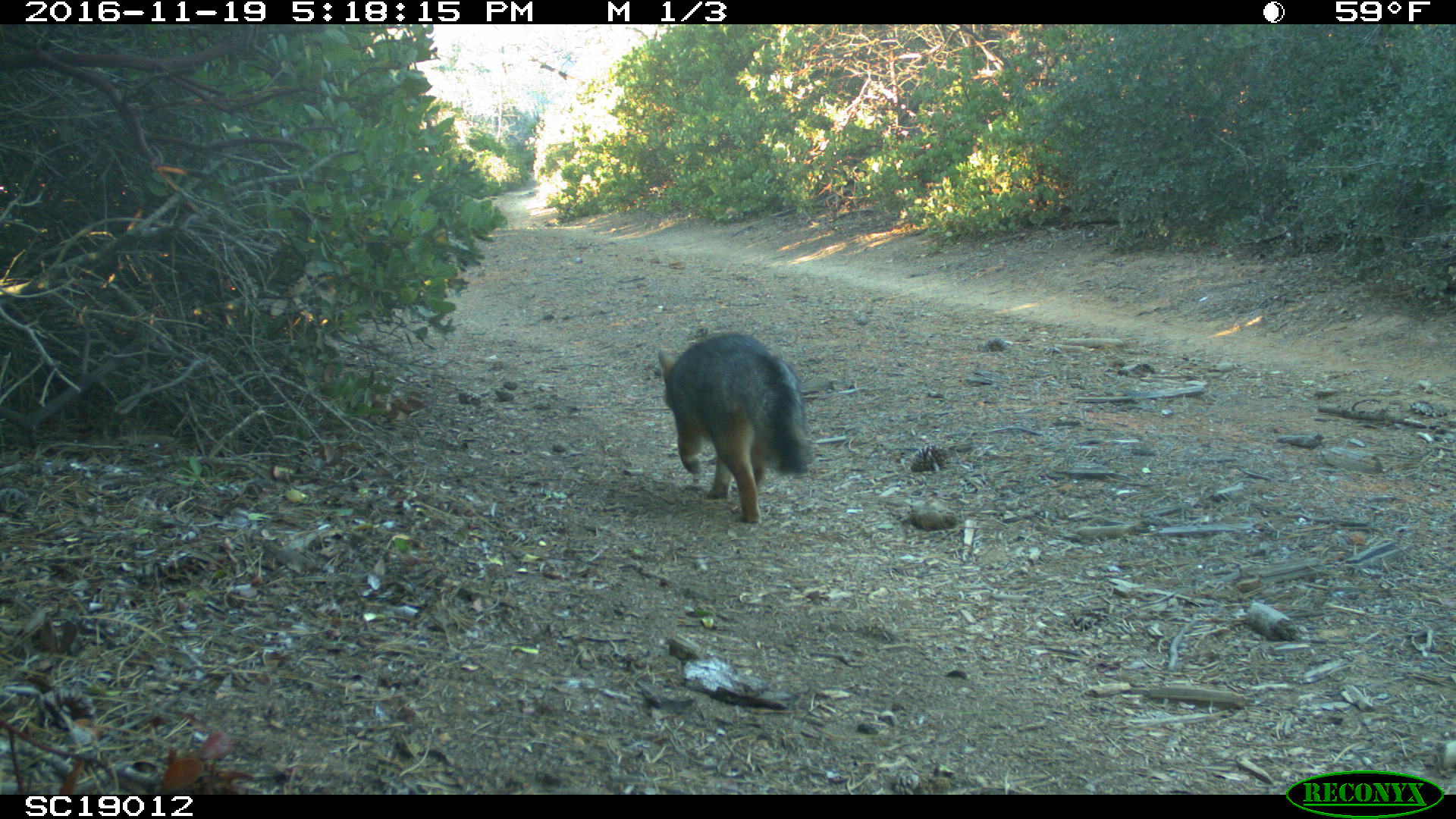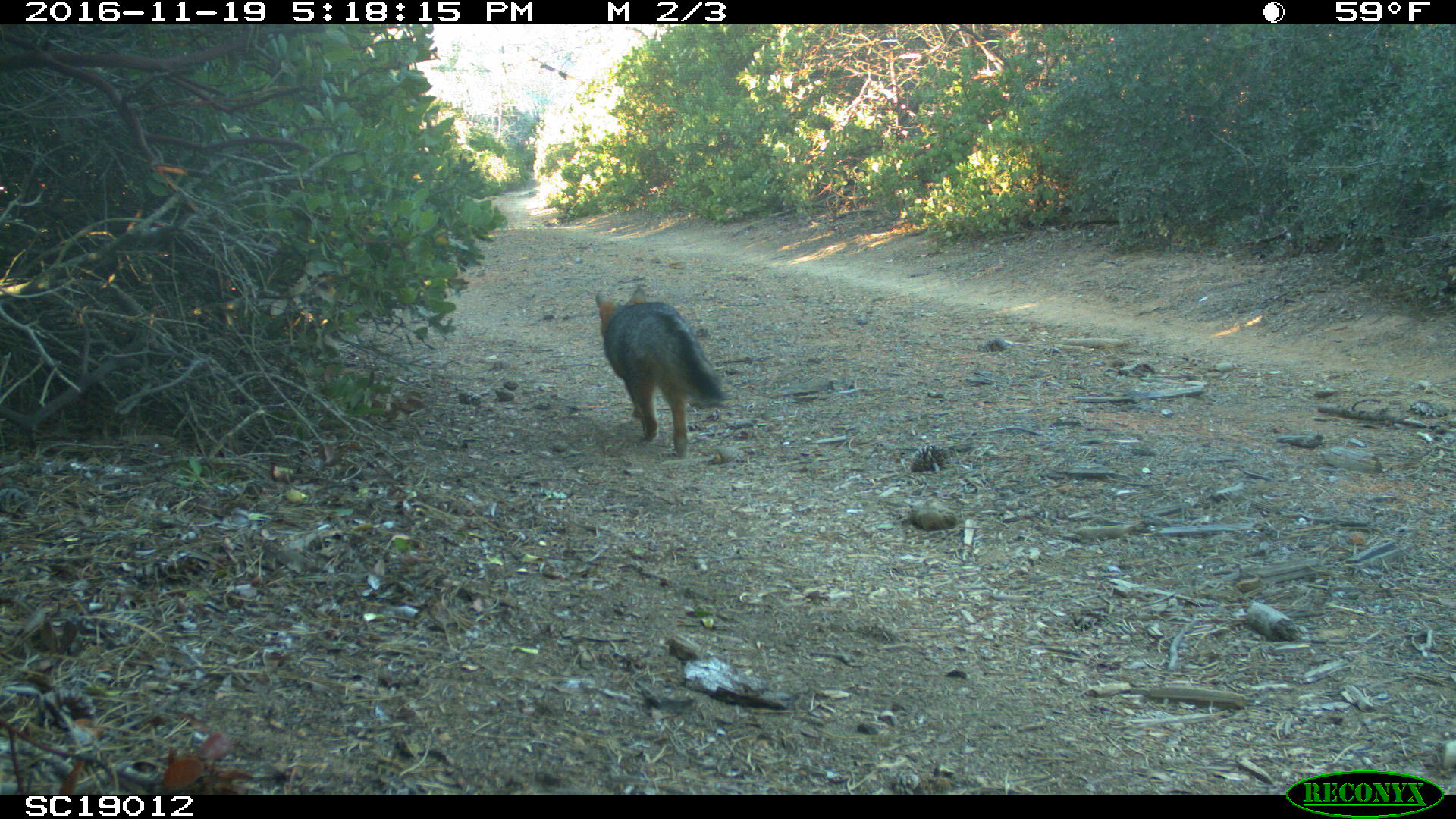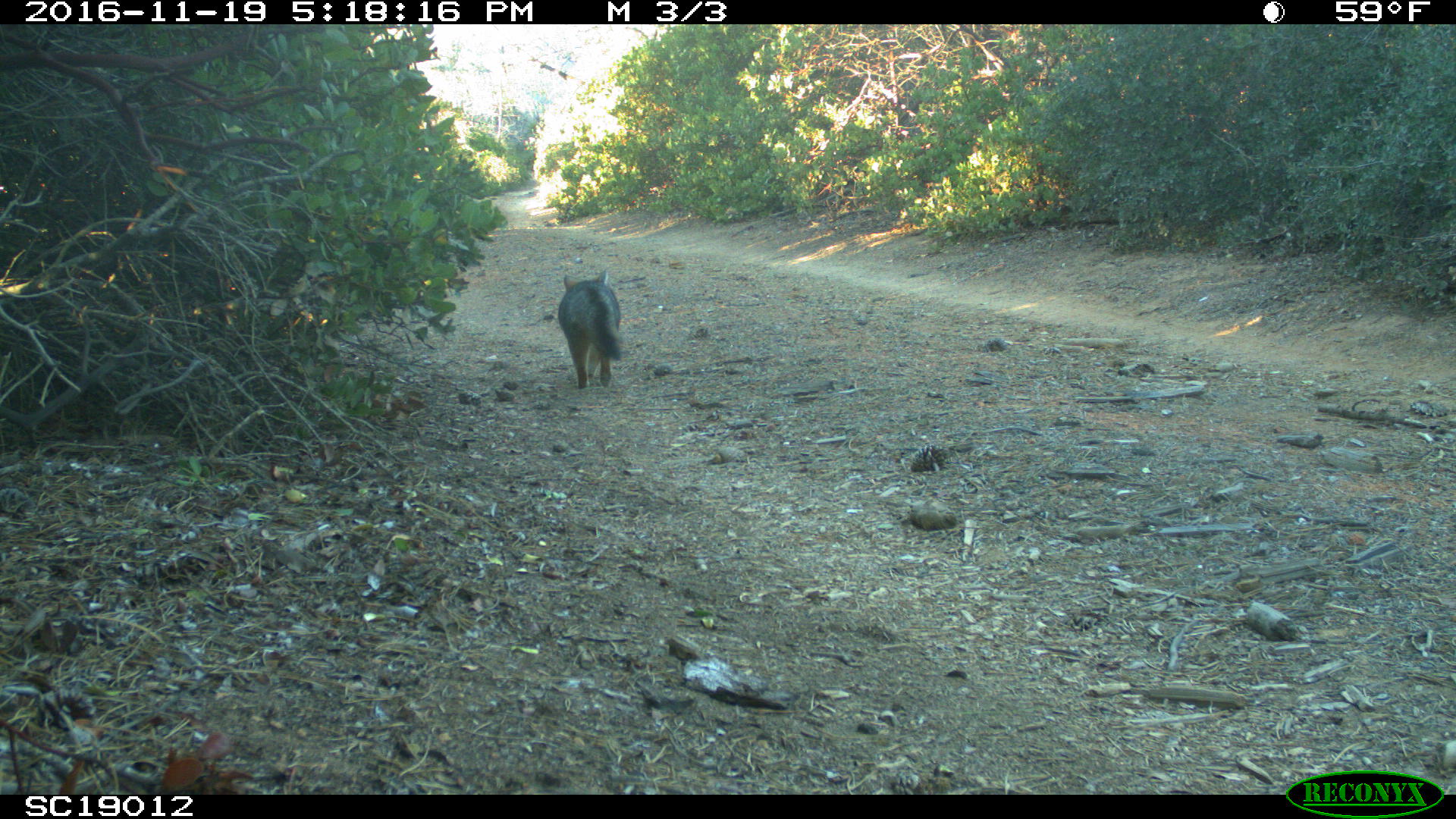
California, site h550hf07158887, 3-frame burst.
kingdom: Animalia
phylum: Chordata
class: Mammalia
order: Carnivora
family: Canidae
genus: Urocyon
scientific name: Urocyon littoralis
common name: island fox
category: fox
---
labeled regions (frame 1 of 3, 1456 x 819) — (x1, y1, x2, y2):
fox: (657, 332, 814, 524)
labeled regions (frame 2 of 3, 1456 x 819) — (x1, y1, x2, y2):
fox: (595, 287, 725, 457)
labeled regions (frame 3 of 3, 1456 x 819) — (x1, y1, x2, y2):
fox: (557, 268, 623, 389)